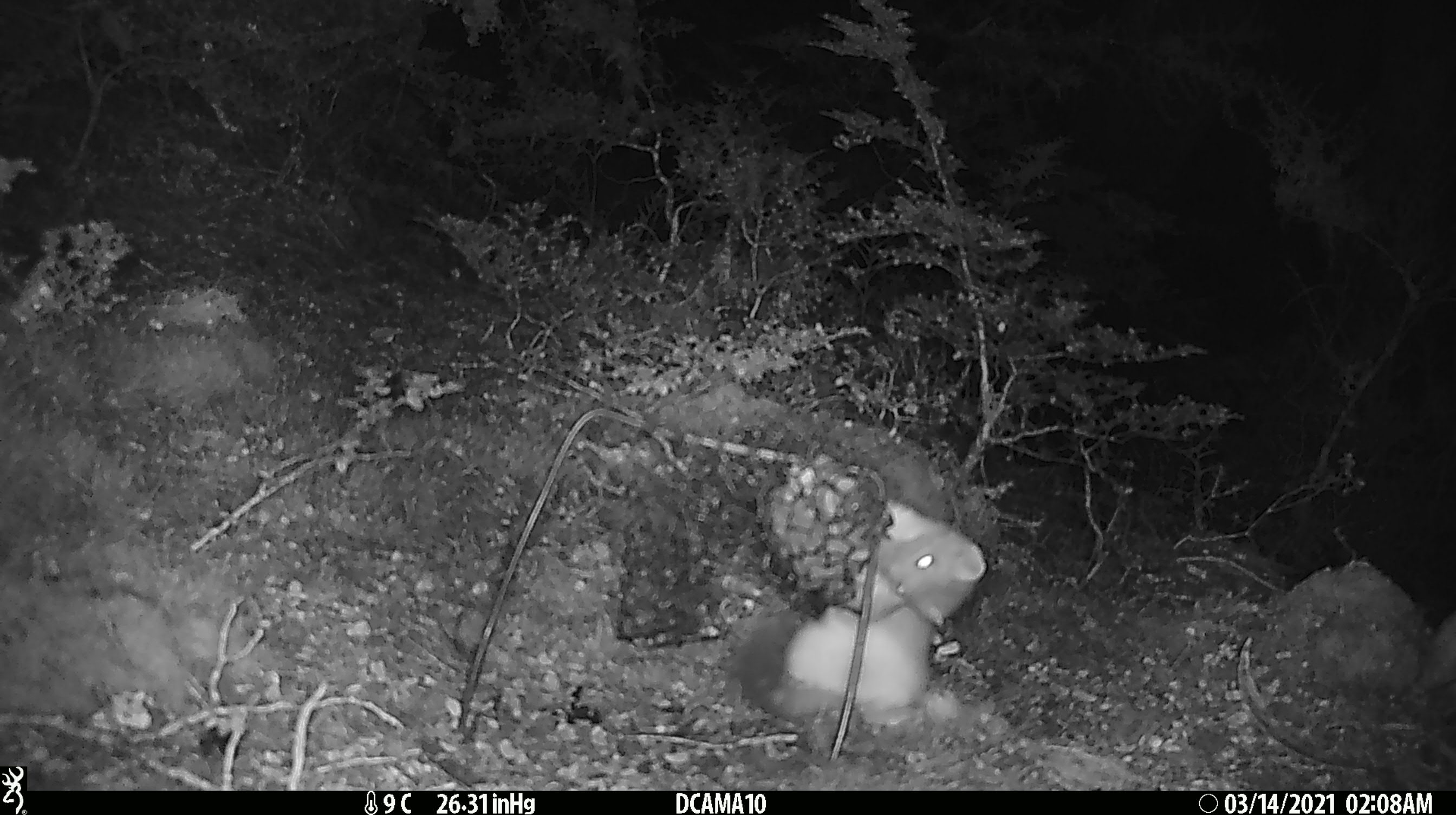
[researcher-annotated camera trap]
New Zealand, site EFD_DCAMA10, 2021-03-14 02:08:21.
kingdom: Animalia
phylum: Chordata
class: Mammalia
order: Carnivora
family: Mustelidae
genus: Mustela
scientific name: Mustela erminea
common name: stoat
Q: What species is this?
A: Stoat (Mustela erminea).